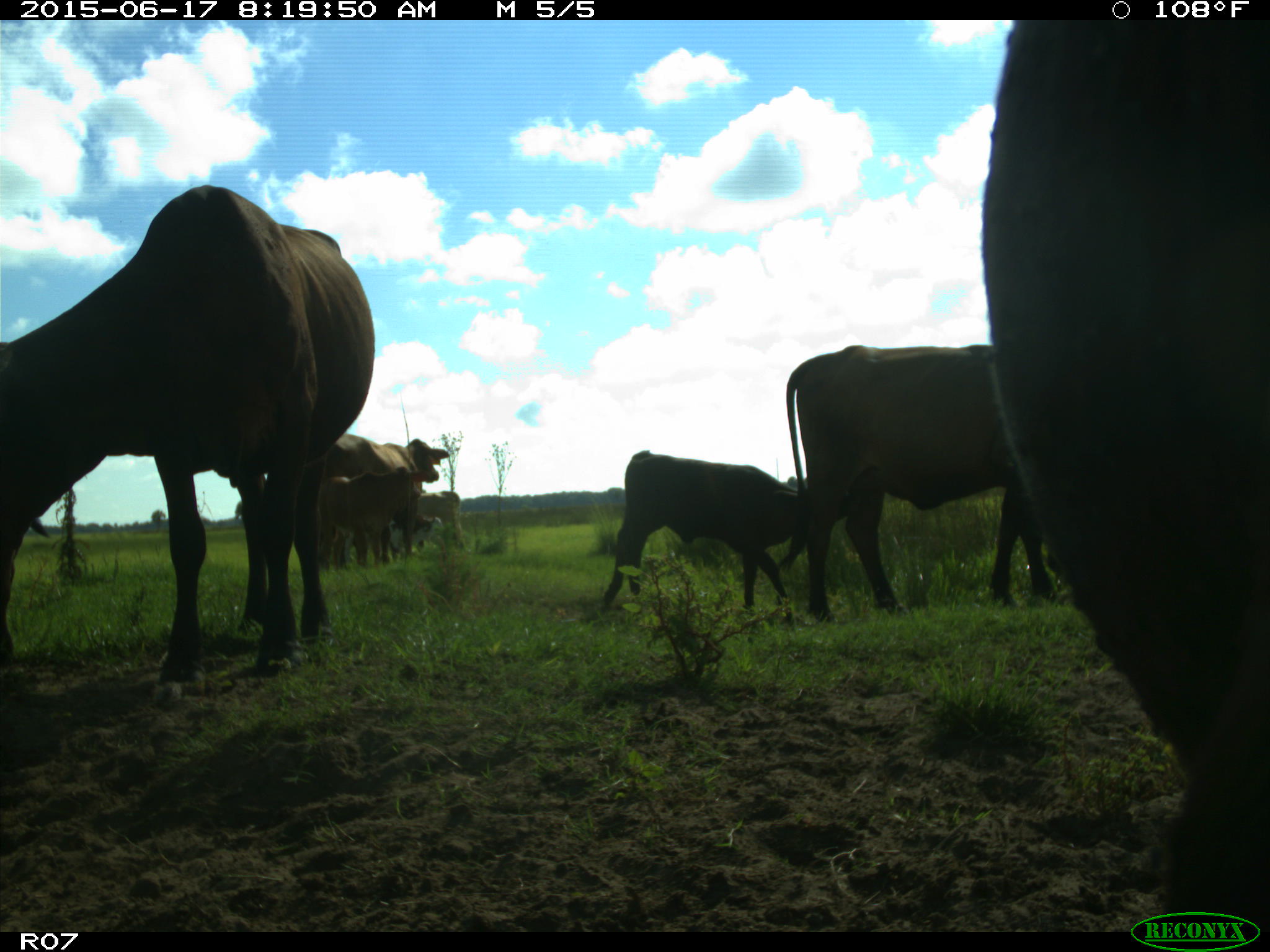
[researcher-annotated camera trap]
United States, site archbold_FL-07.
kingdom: Animalia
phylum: Chordata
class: Mammalia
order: Artiodactyla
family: Bovidae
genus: Bos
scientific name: Bos taurus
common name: domestic cow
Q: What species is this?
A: Bos taurus (domestic cow).